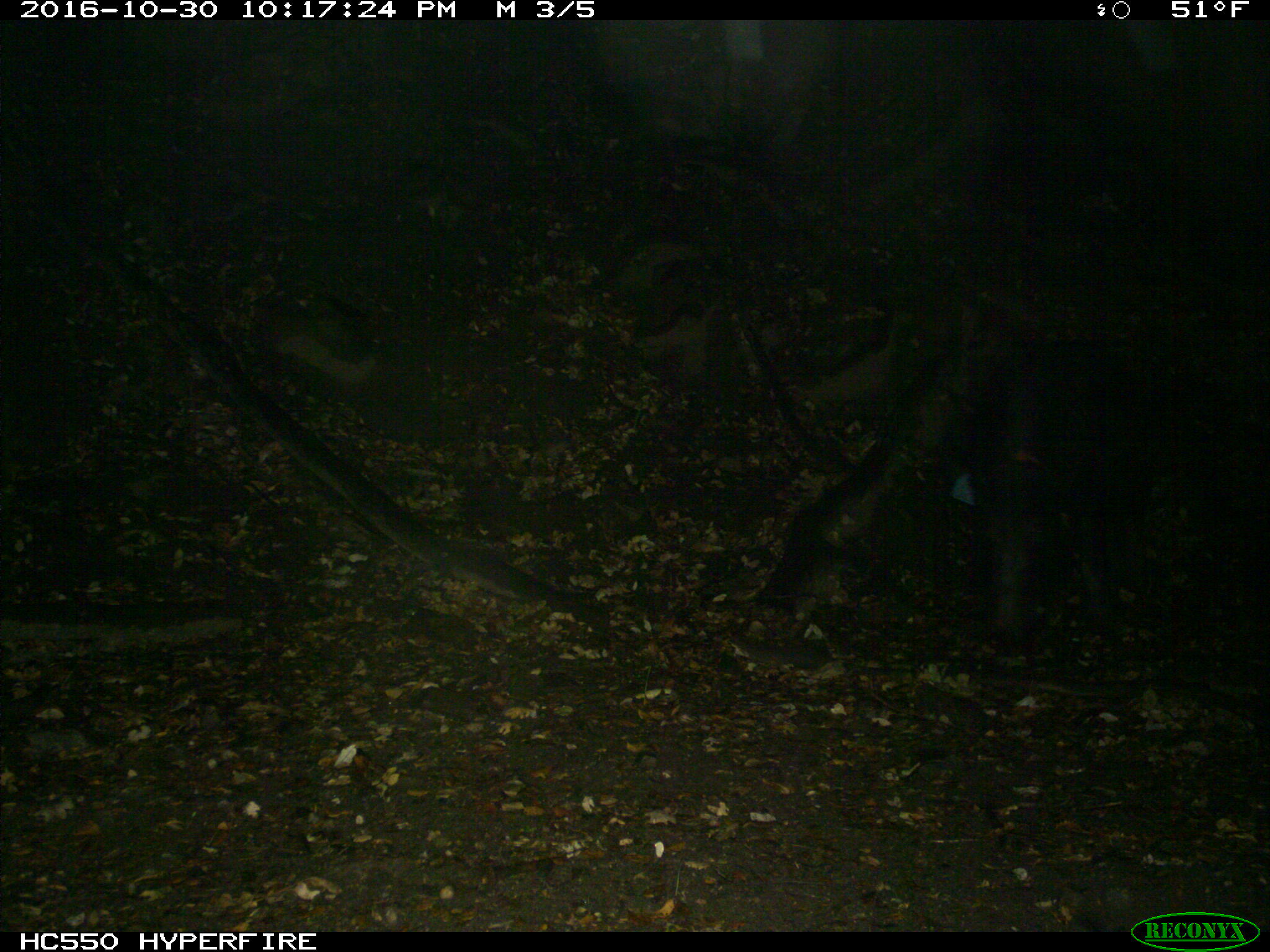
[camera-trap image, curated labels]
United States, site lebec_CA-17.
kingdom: Animalia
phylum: Chordata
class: Mammalia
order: Artiodactyla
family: Suidae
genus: Sus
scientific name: Sus scrofa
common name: wild boar